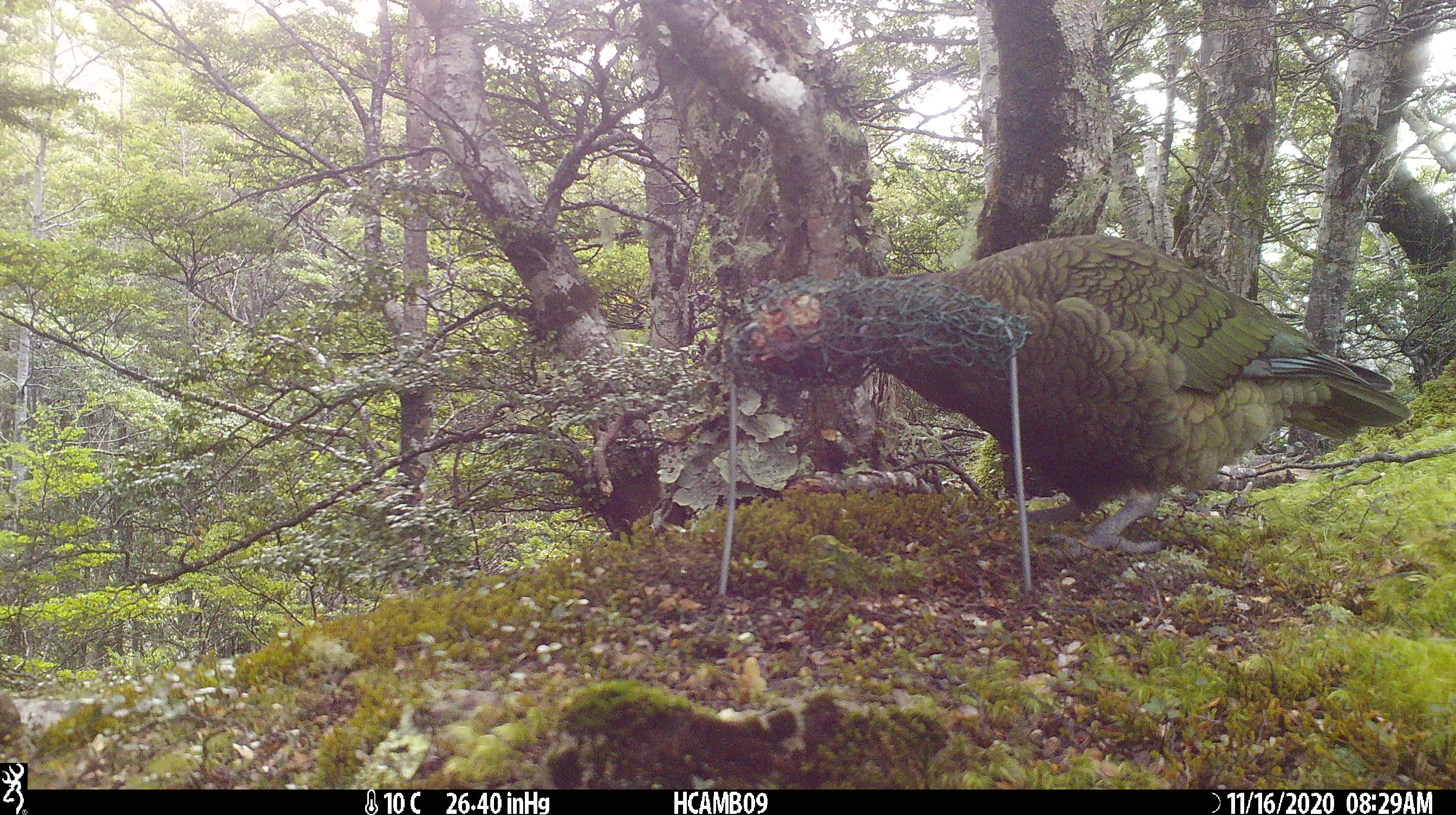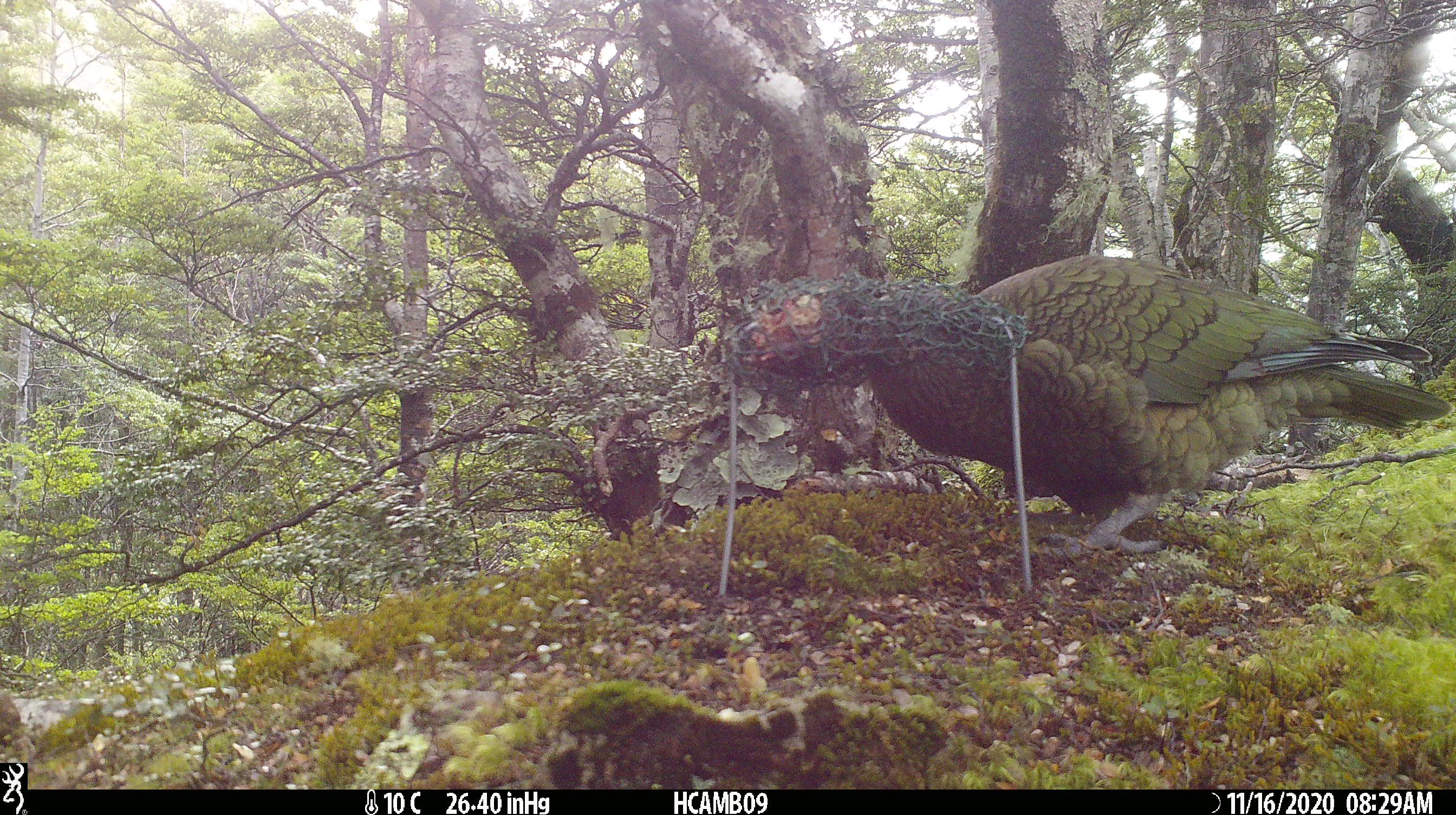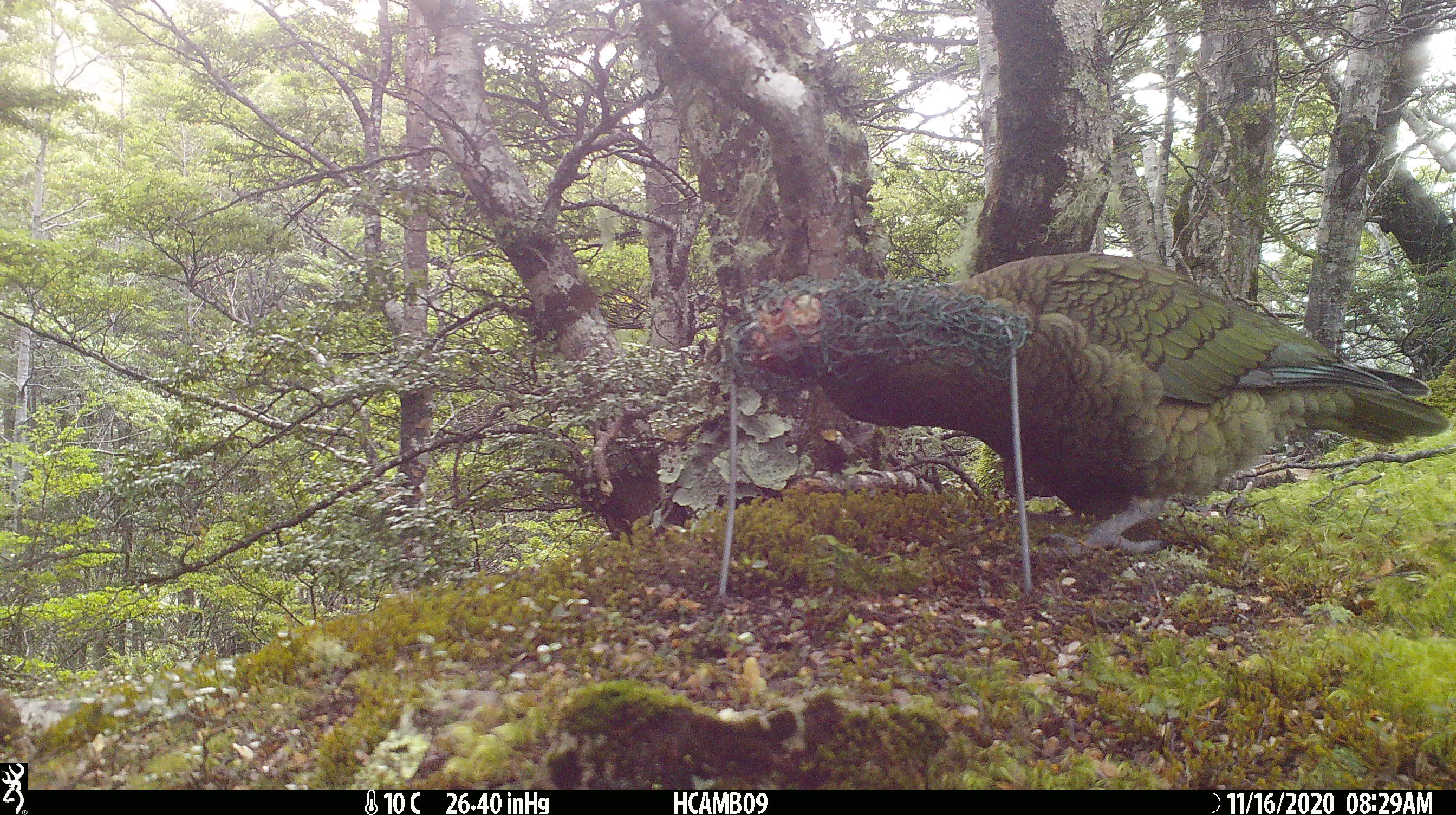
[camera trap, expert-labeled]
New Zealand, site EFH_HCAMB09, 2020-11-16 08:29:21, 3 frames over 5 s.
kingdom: Animalia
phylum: Chordata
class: Aves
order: Psittaciformes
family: Strigopidae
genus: Nestor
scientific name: Nestor notabilis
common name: kea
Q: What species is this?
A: Kea (Nestor notabilis).